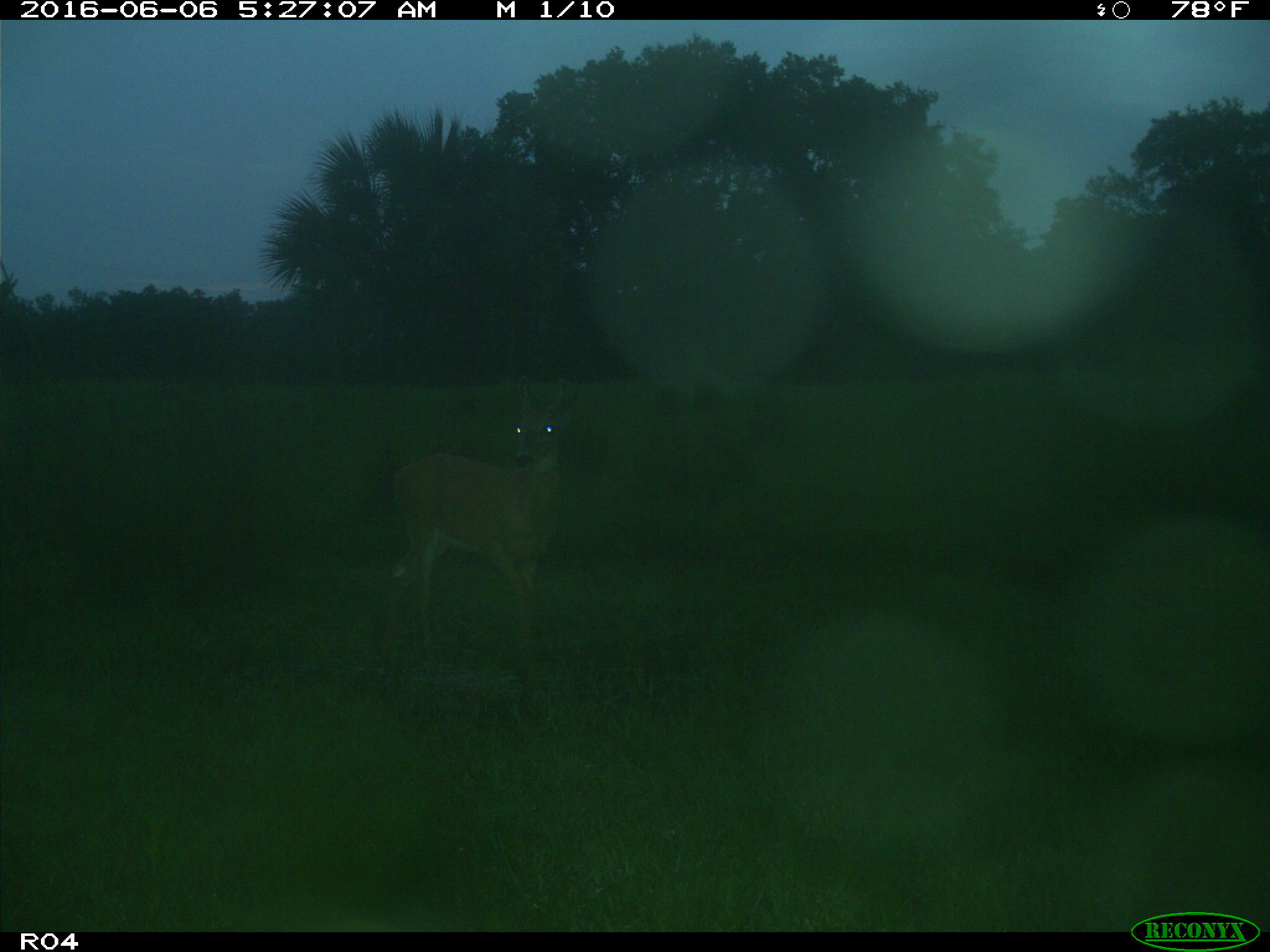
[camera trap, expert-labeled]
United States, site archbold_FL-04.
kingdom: Animalia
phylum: Chordata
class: Mammalia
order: Artiodactyla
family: Cervidae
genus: Odocoileus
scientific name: Odocoileus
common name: deer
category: unidentified deer